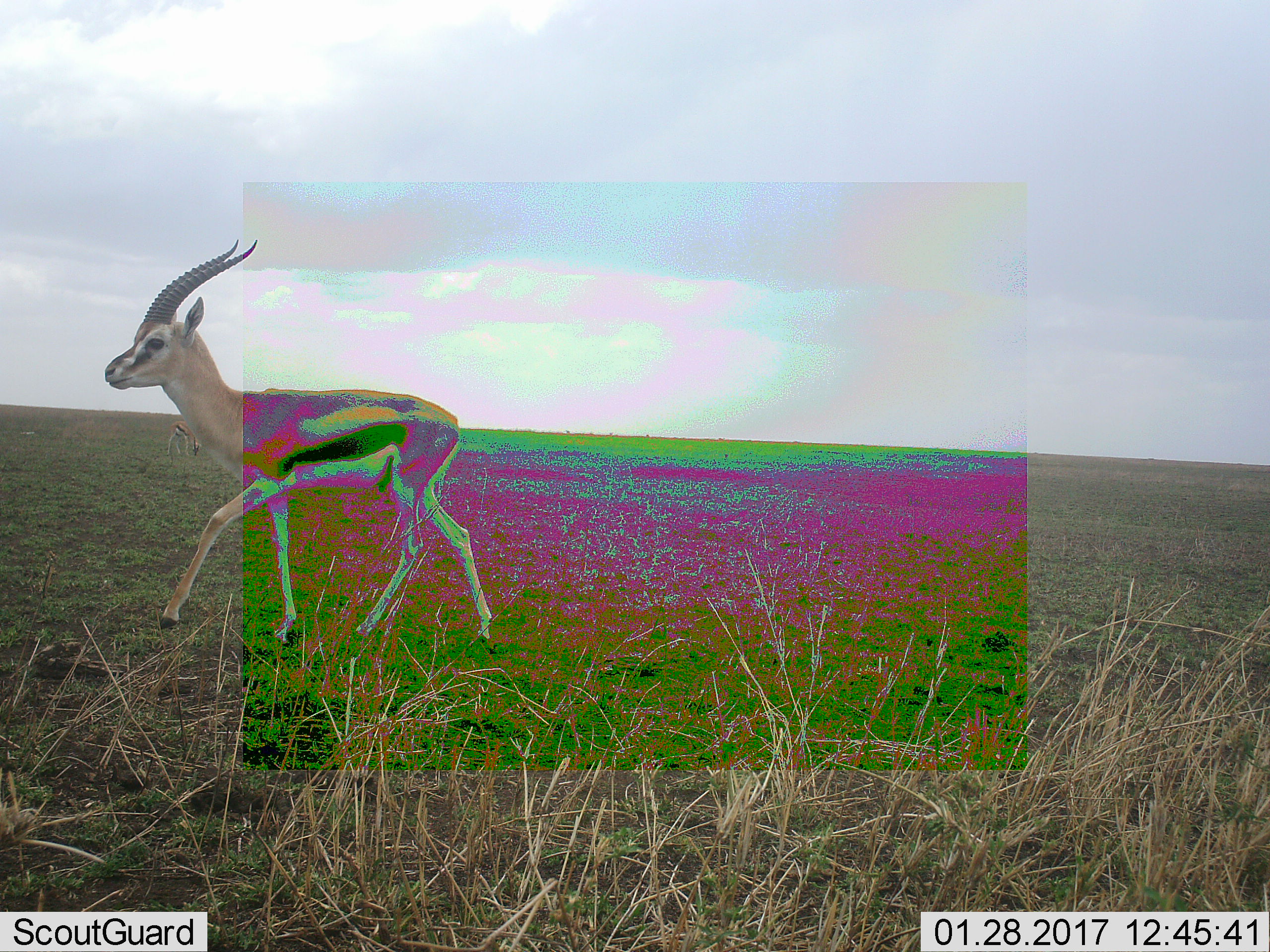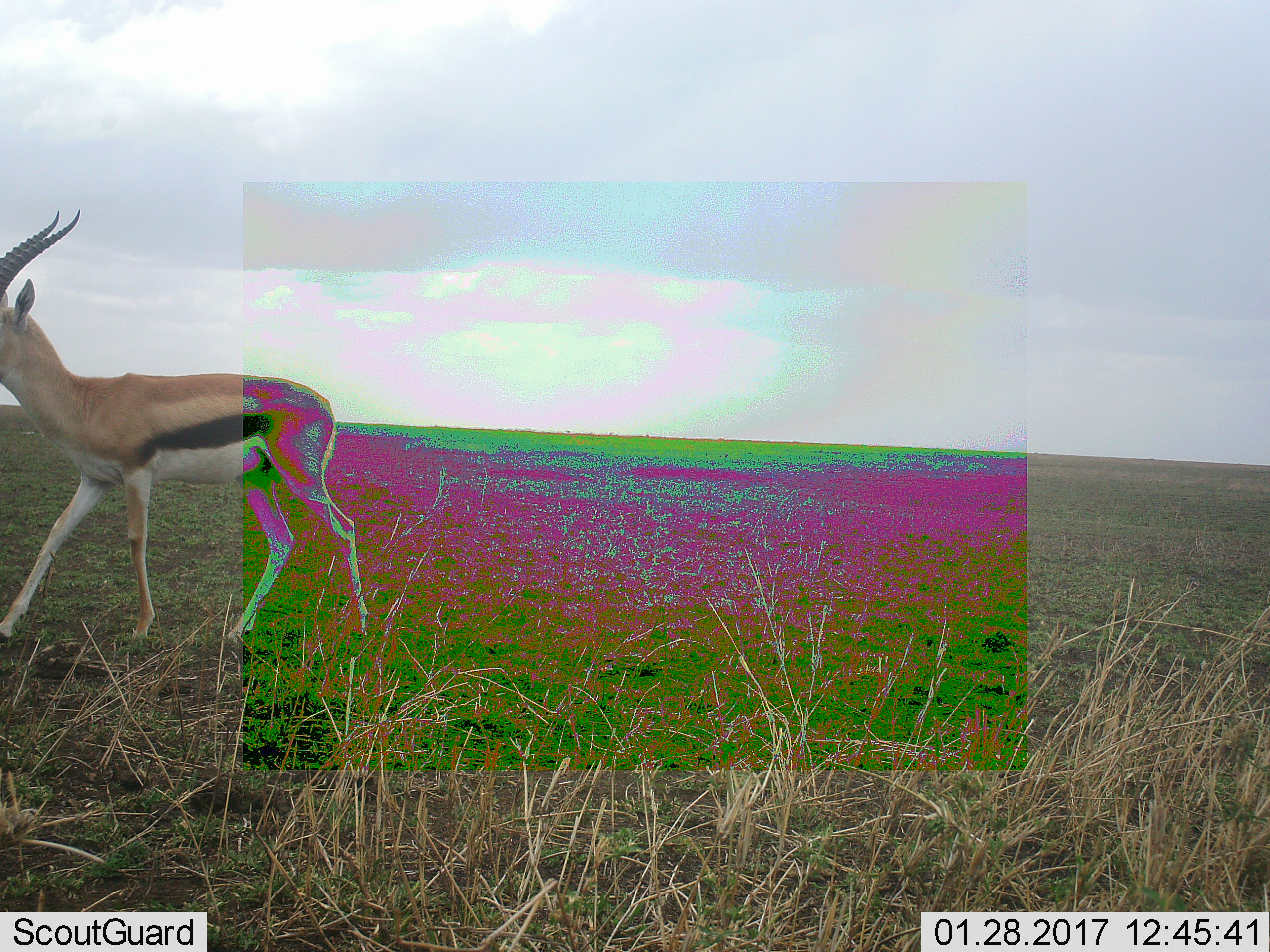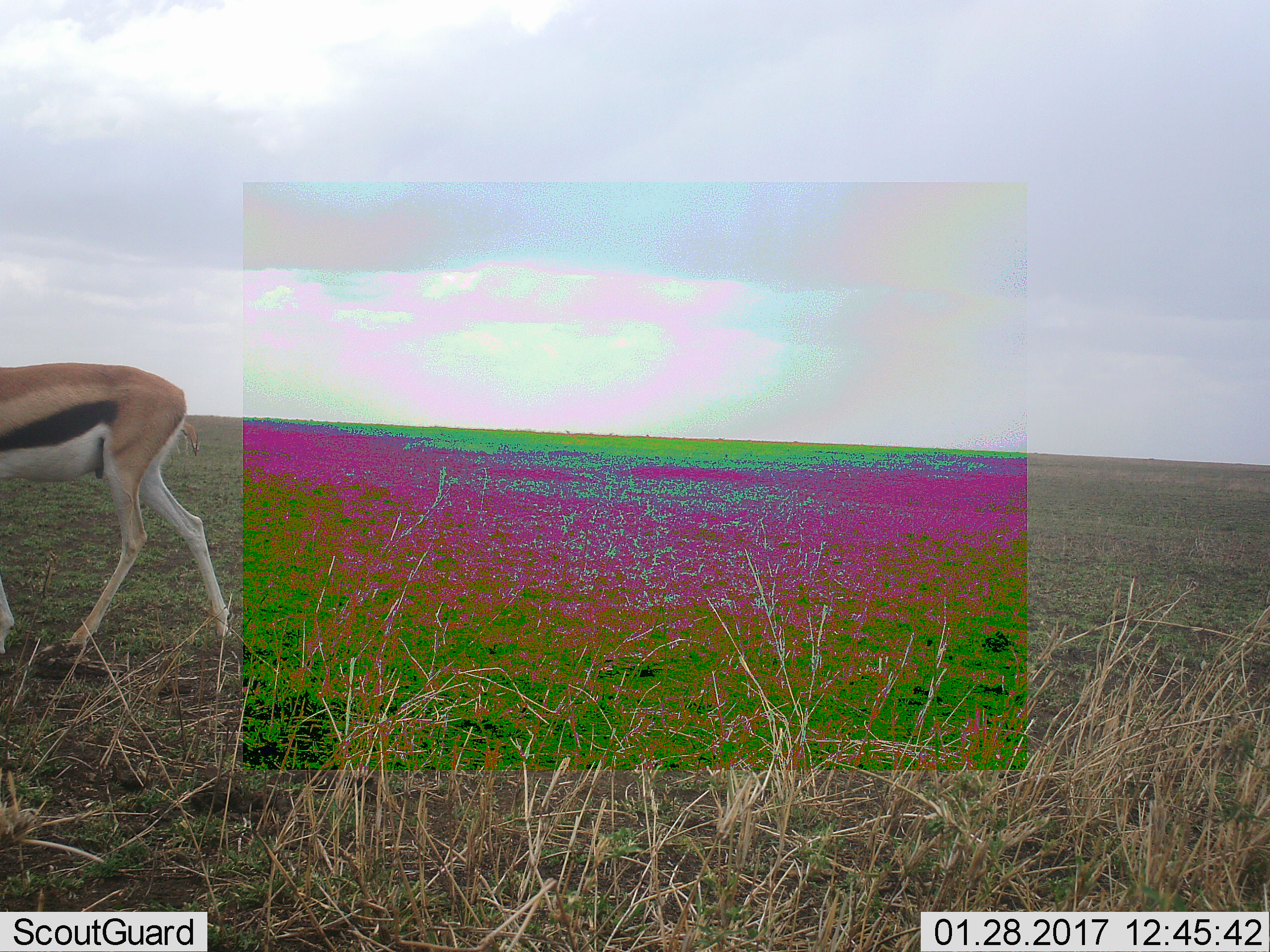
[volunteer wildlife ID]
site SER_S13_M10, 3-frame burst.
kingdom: Animalia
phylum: Chordata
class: Mammalia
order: Artiodactyla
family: Bovidae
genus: Eudorcas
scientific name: Eudorcas thomsonii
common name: thomson's gazelle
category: gazellethomsons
Gazellethomsons (thomson's gazelle) (Eudorcas thomsonii), count 1. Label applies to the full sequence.